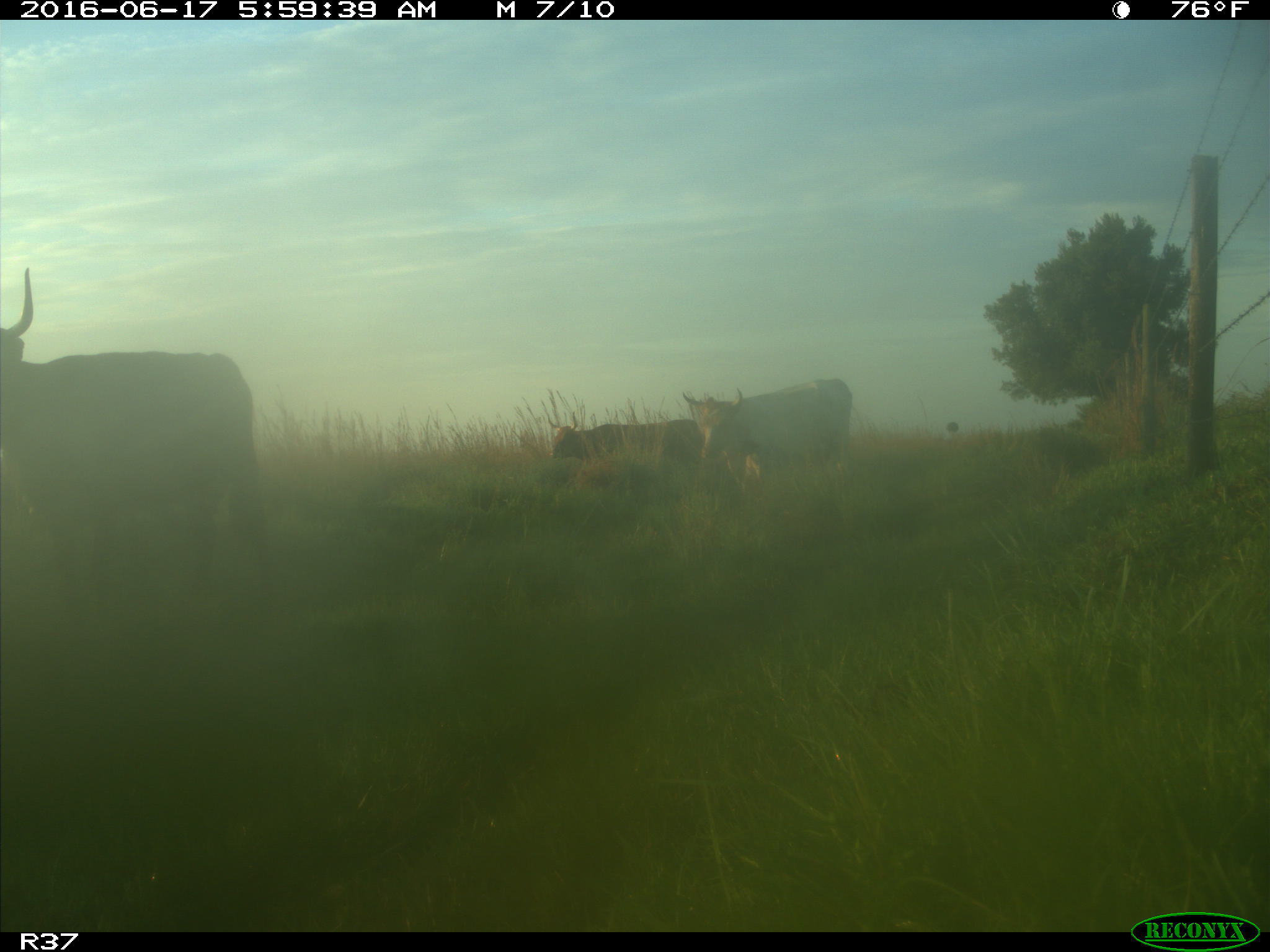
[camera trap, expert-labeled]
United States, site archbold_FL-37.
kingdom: Animalia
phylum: Chordata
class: Mammalia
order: Artiodactyla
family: Bovidae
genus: Bos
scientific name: Bos taurus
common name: domestic cow